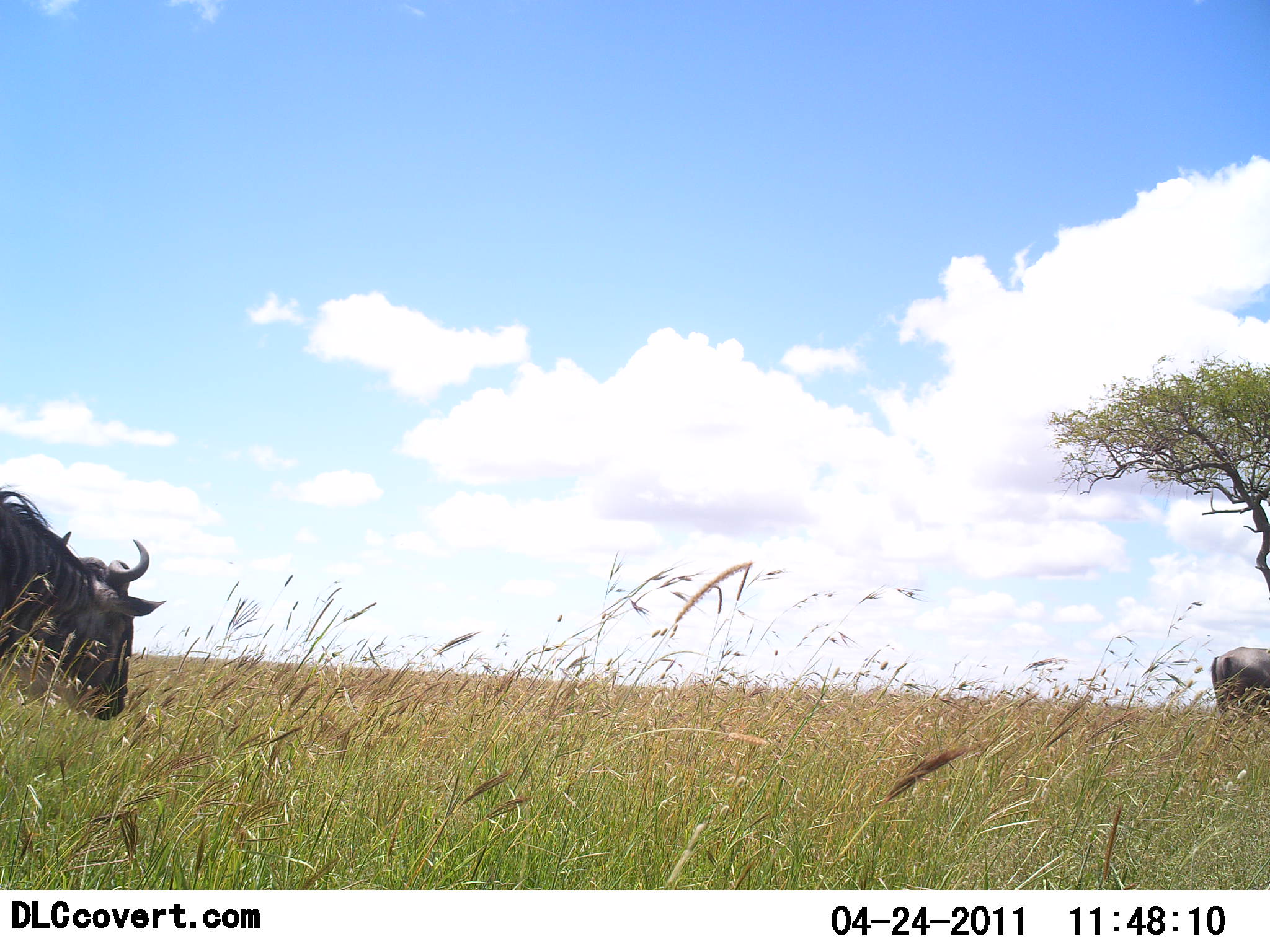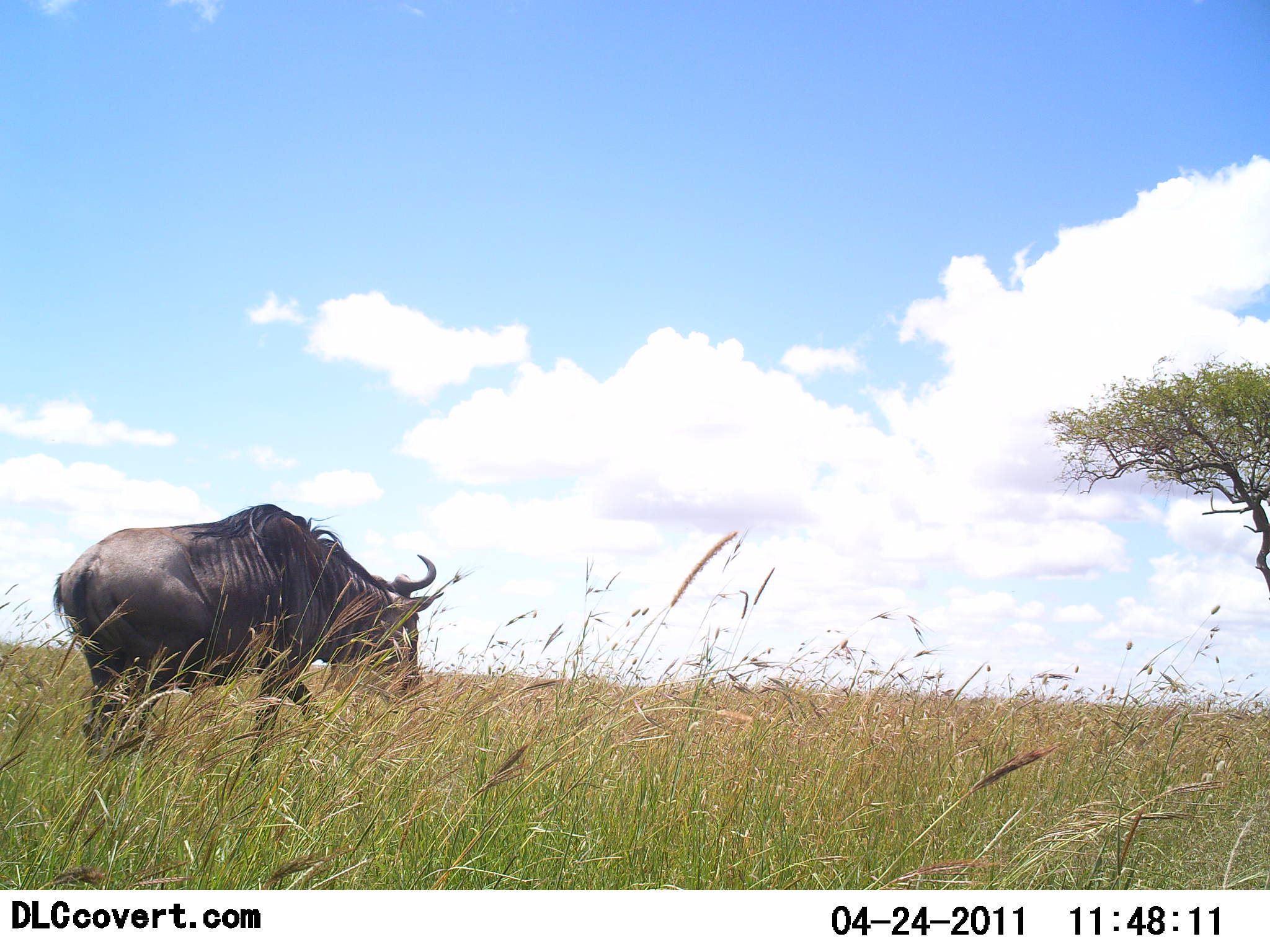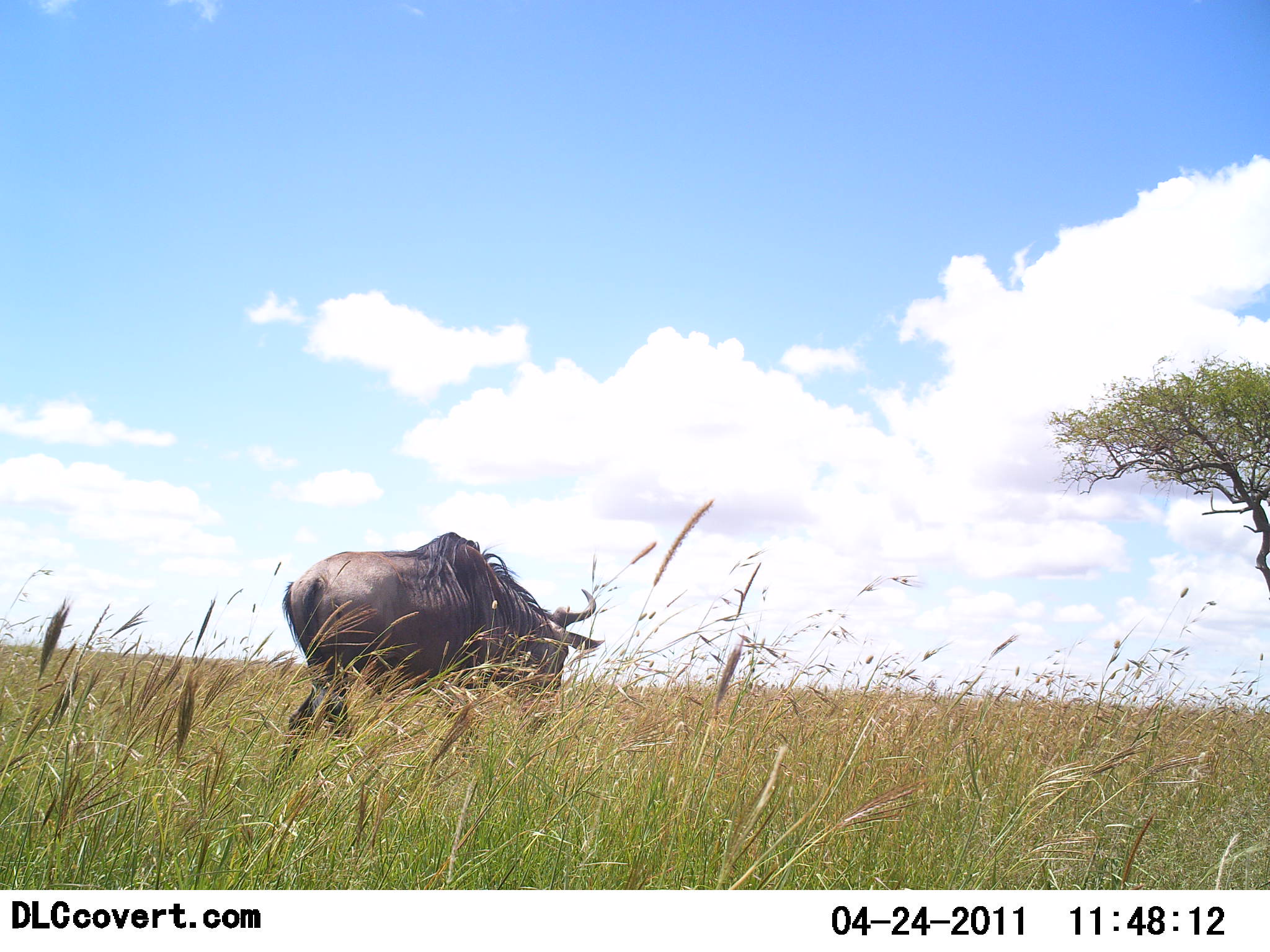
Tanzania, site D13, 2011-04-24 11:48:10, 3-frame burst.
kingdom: Animalia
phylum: Chordata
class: Mammalia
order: Artiodactyla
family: Bovidae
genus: Connochaetes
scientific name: Connochaetes taurinus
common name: blue wildebeest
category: wildebeest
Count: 2.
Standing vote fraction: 0%.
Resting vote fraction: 0%.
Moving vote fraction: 100%.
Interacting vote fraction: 0%.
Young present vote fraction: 0%.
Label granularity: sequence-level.